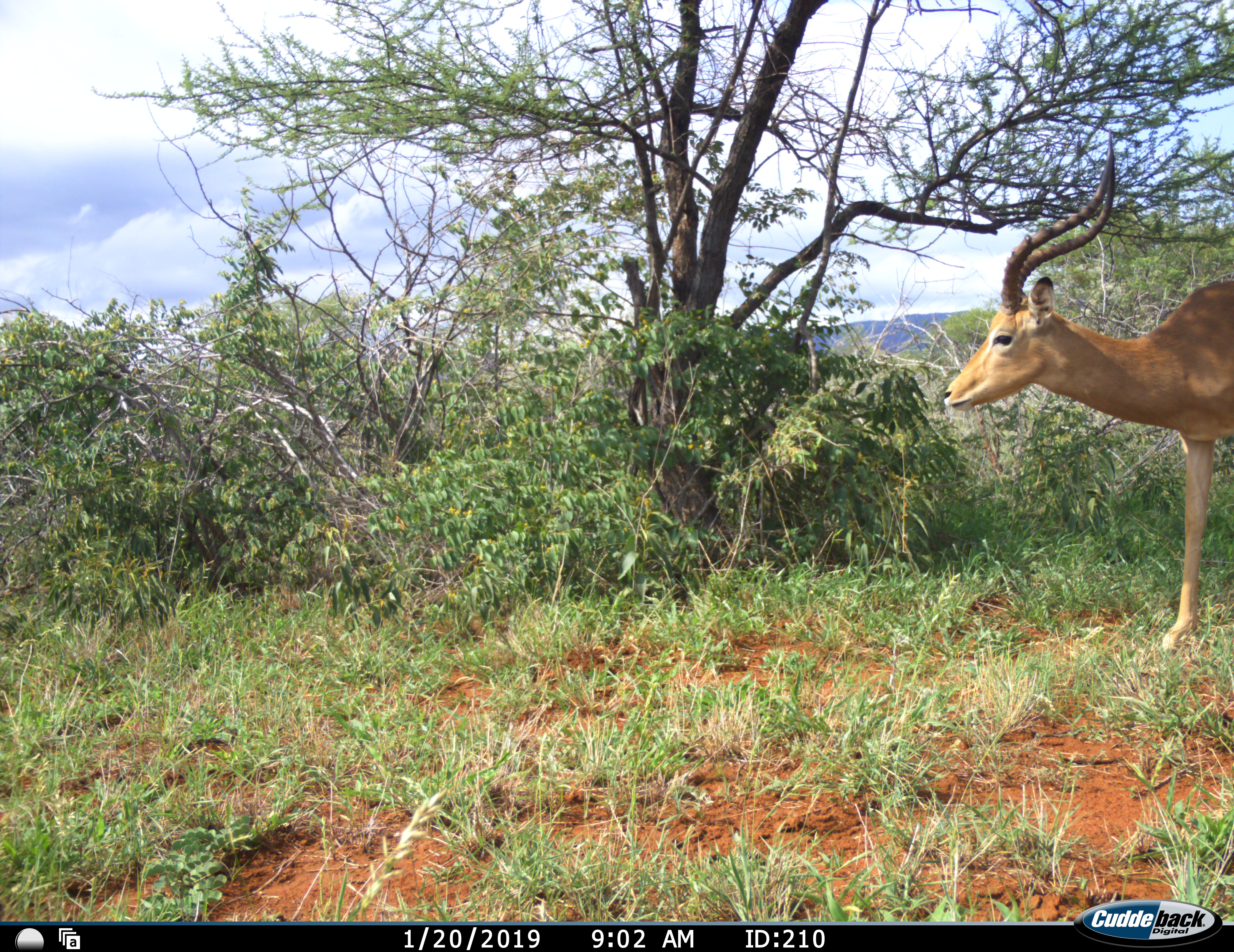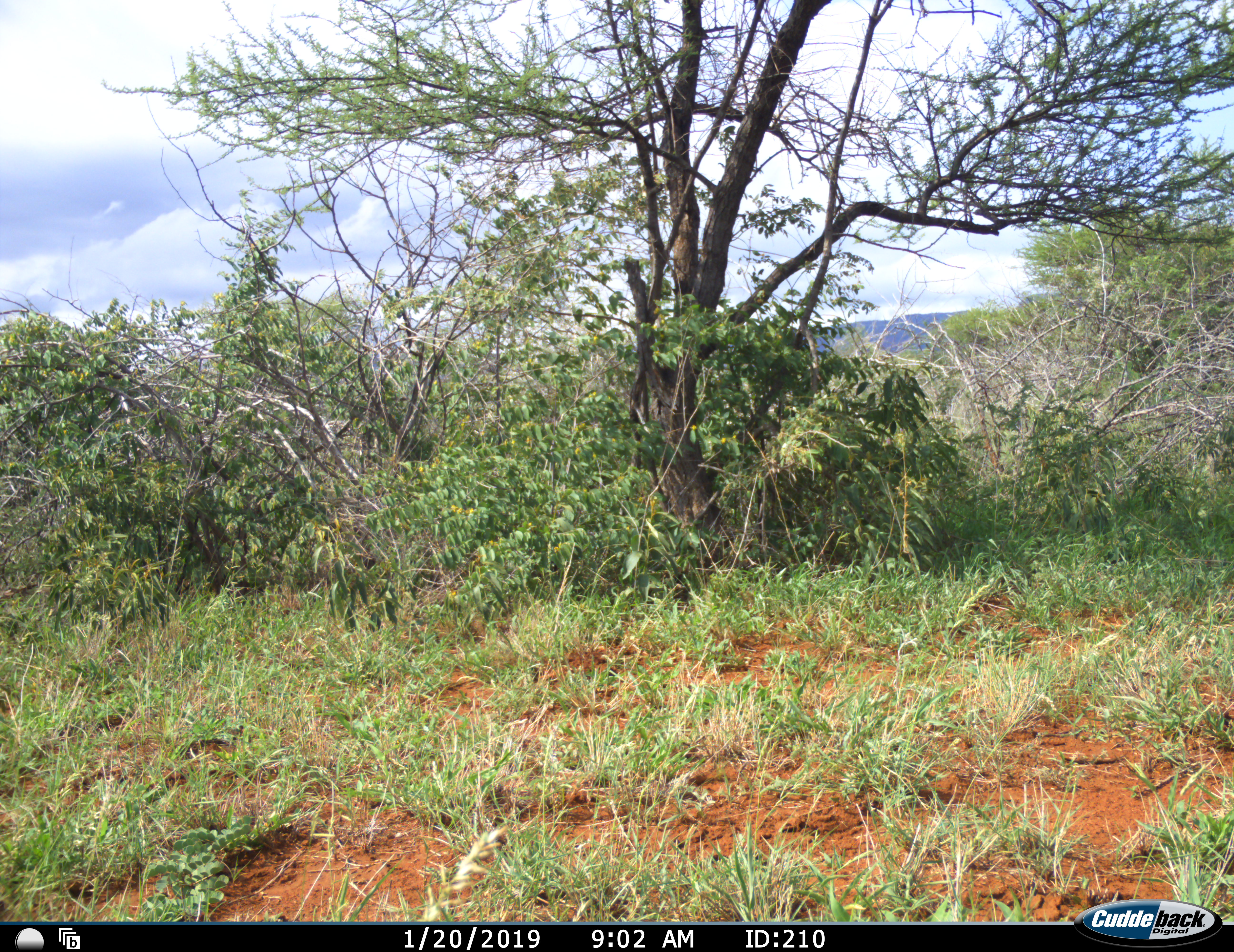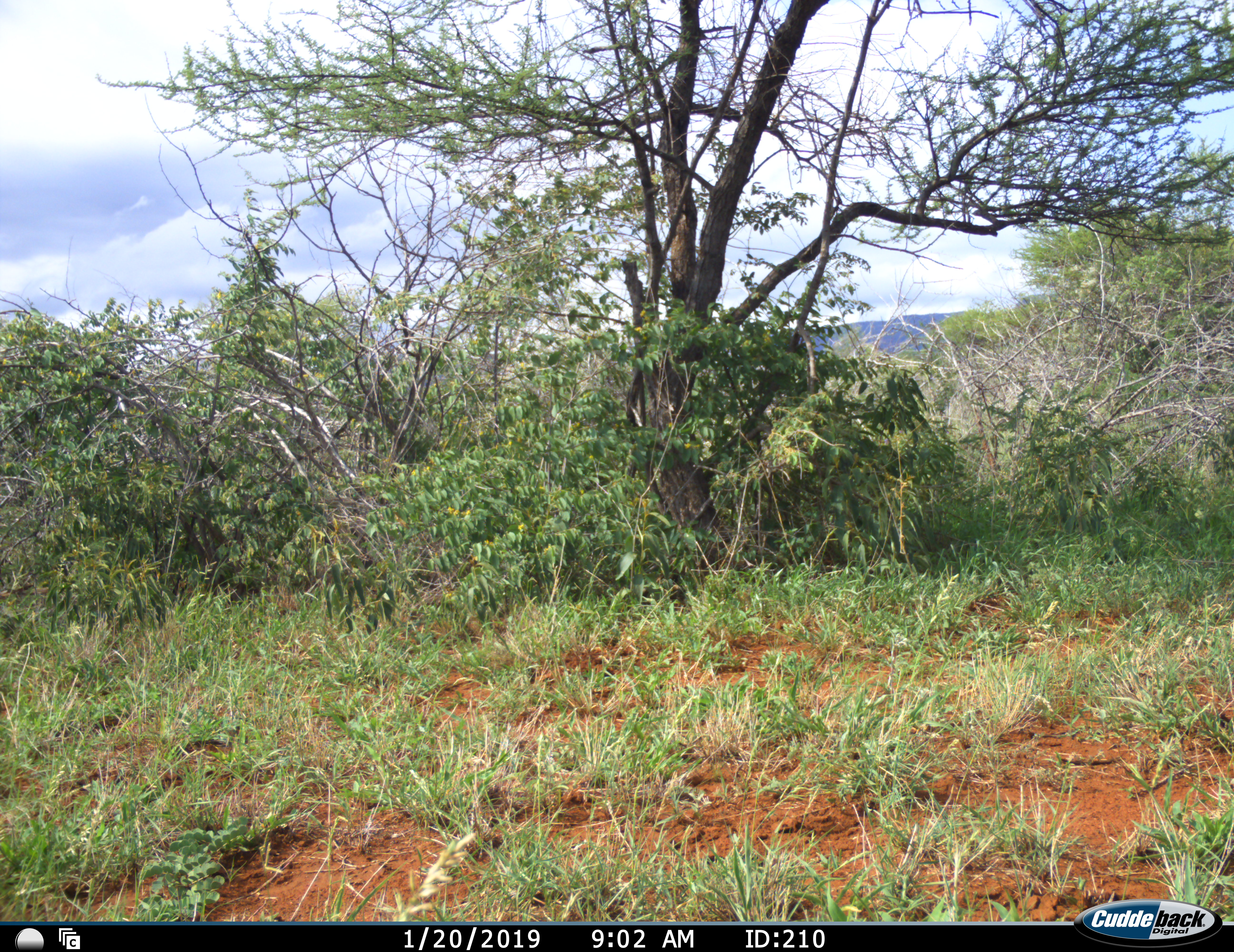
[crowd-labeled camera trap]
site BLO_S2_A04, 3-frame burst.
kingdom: Animalia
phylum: Chordata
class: Mammalia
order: Artiodactyla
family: Bovidae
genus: Aepyceros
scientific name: Aepyceros melampus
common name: impala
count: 1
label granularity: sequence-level